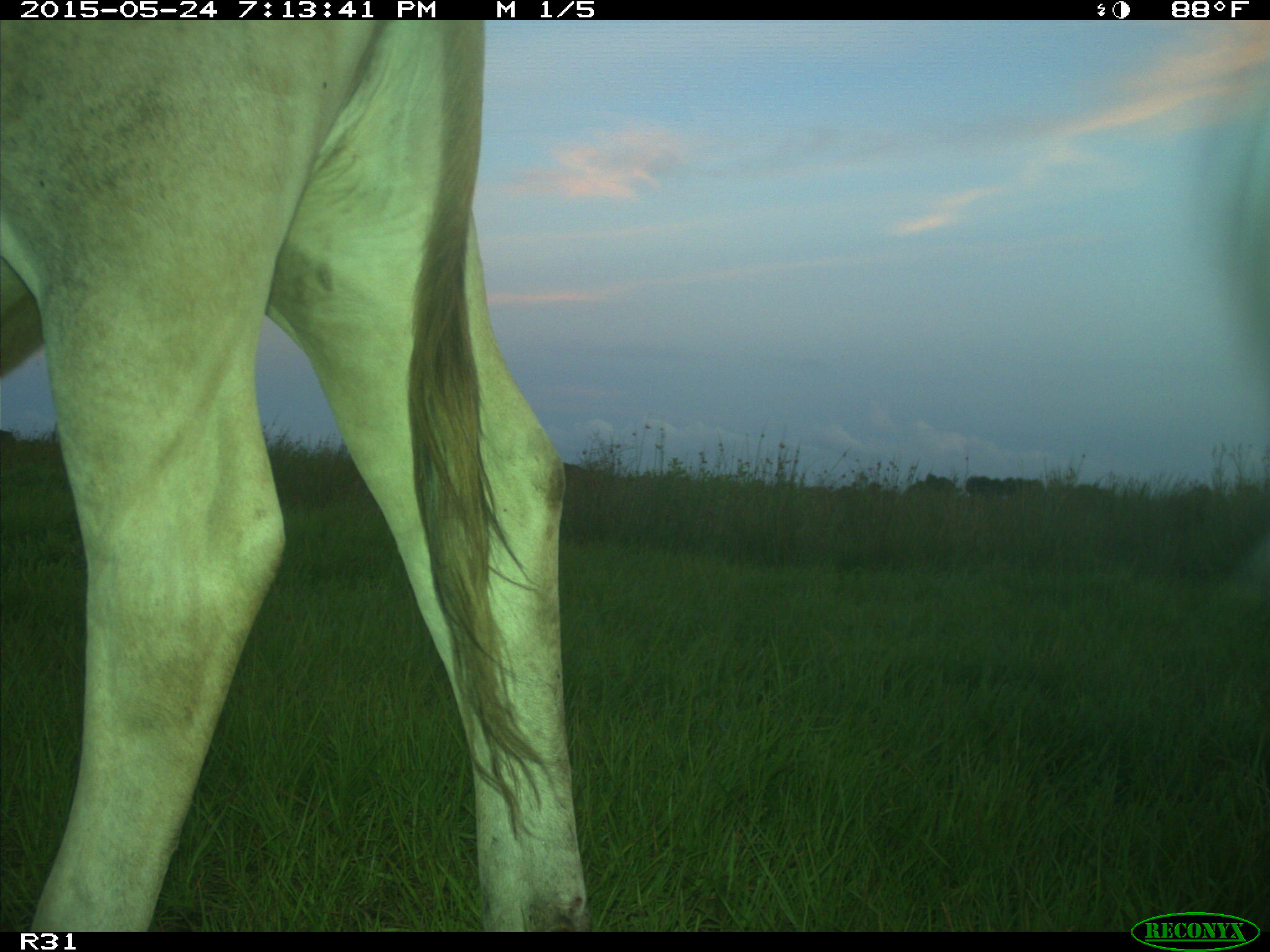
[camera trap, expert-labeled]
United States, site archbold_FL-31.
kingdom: Animalia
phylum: Chordata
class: Mammalia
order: Artiodactyla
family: Bovidae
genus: Bos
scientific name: Bos taurus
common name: domestic cow